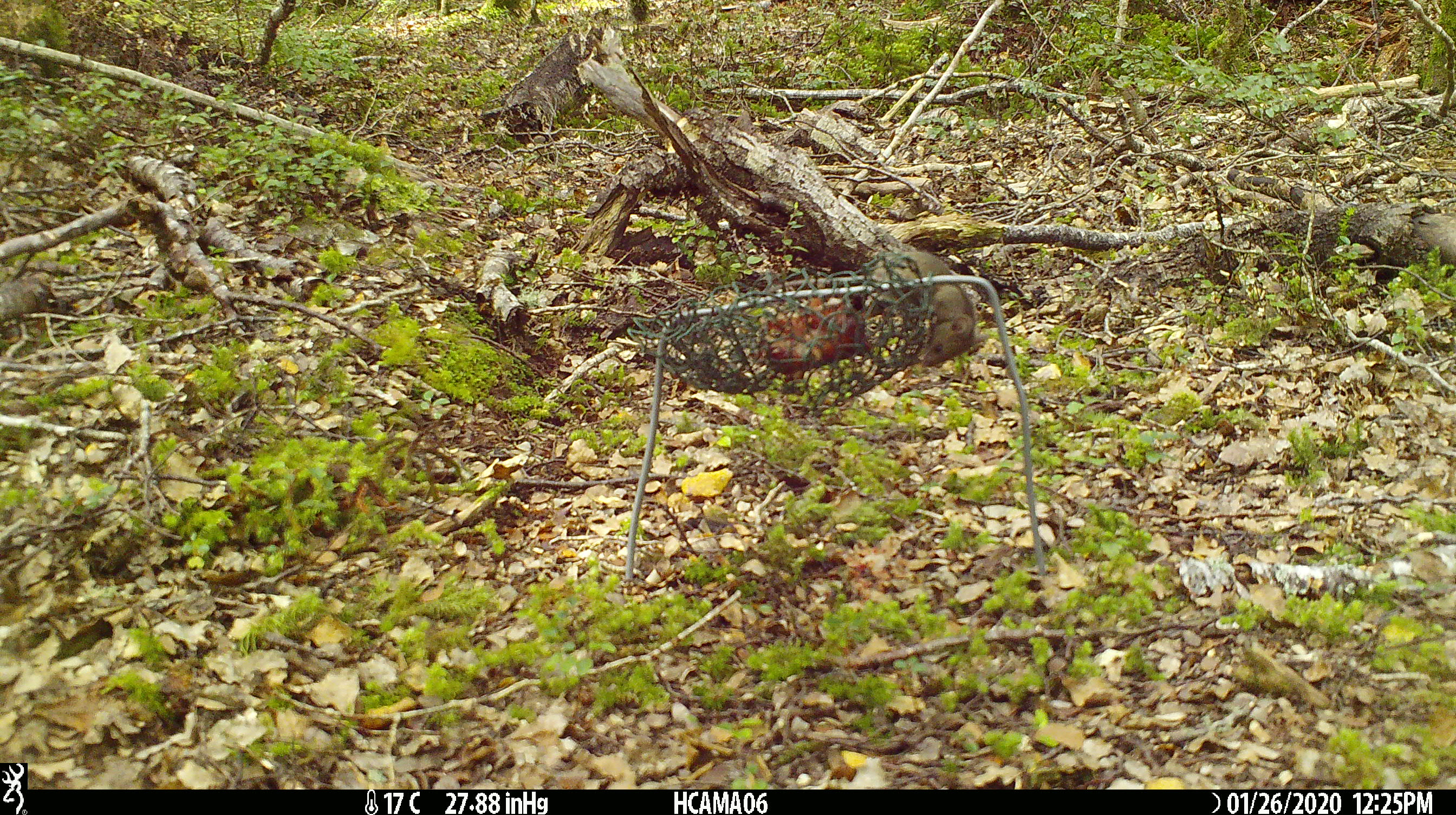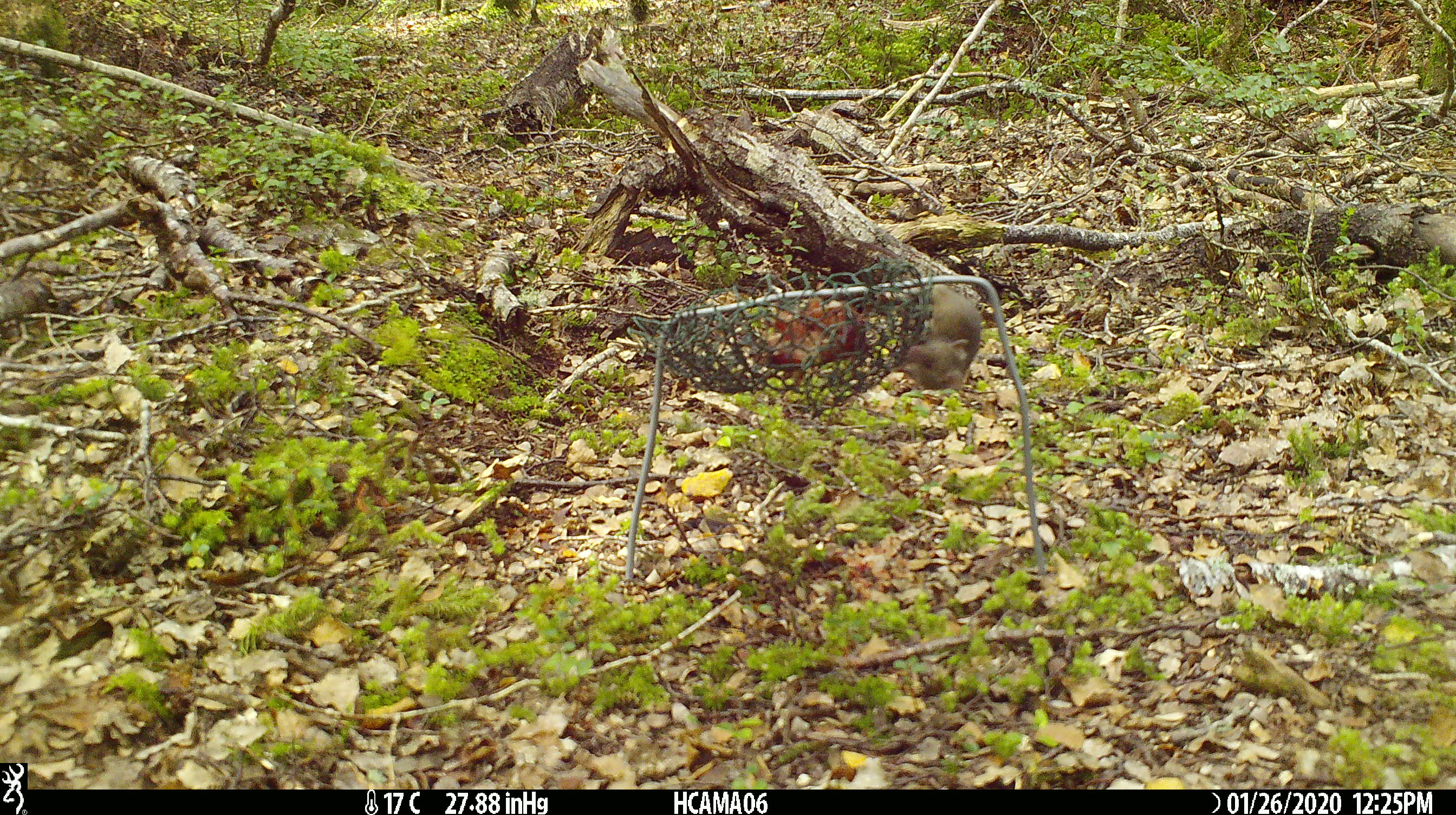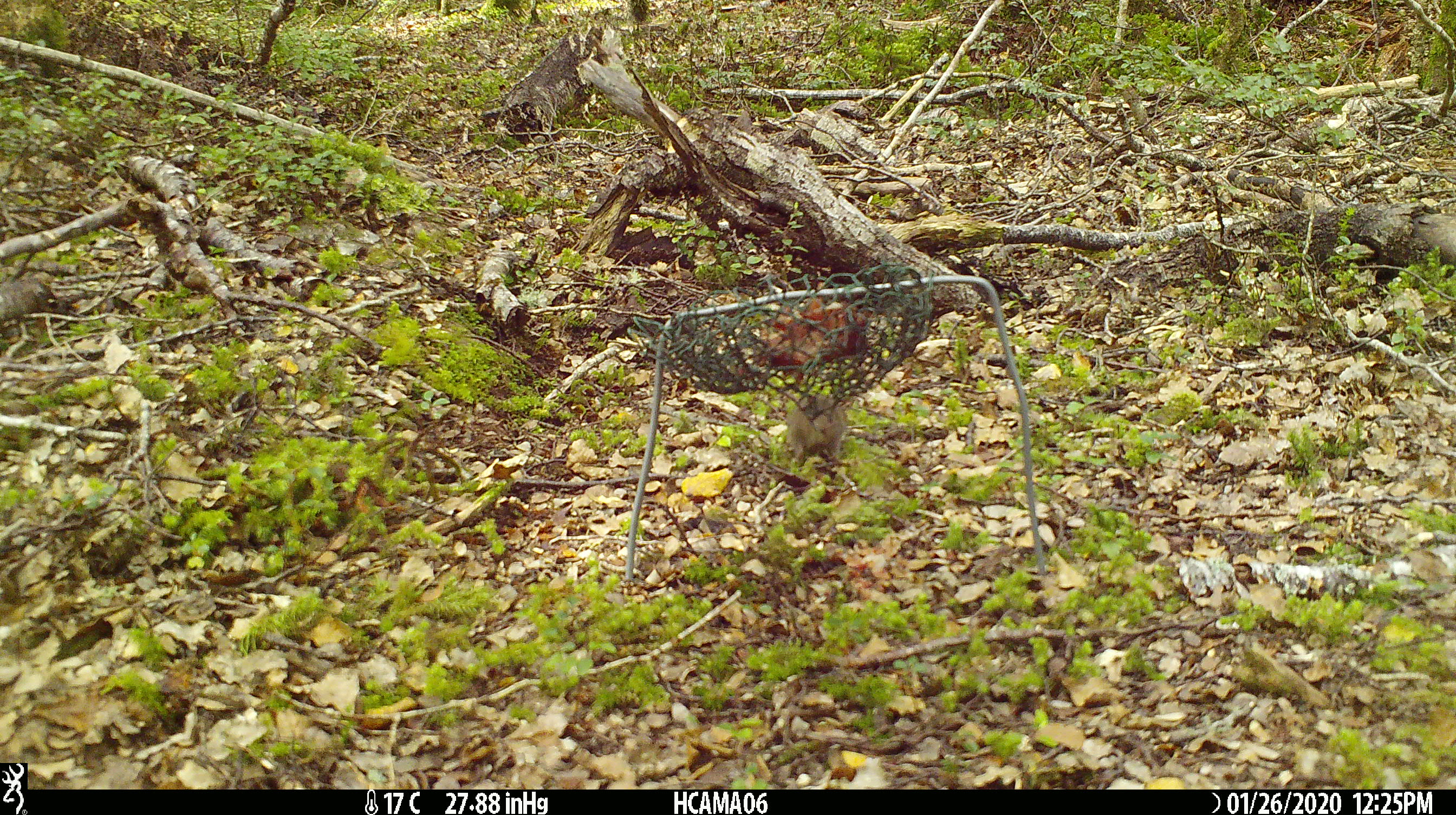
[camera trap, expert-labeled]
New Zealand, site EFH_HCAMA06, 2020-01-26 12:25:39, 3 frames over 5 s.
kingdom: Animalia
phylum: Chordata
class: Mammalia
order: Rodentia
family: Muridae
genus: Mus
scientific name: Mus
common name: mouse